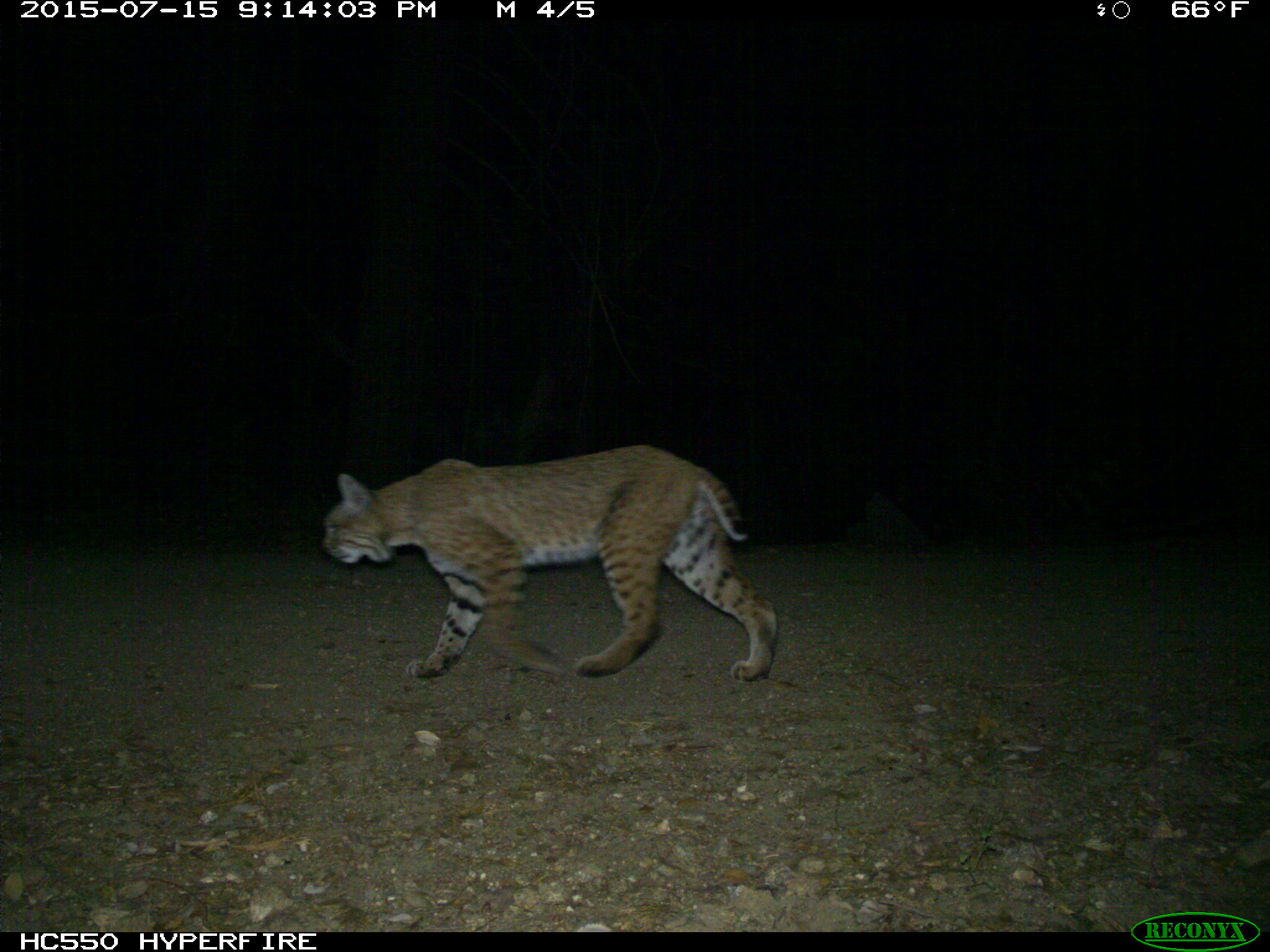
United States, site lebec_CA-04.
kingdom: Animalia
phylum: Chordata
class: Mammalia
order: Carnivora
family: Felidae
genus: Lynx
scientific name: Lynx rufus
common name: bobcat